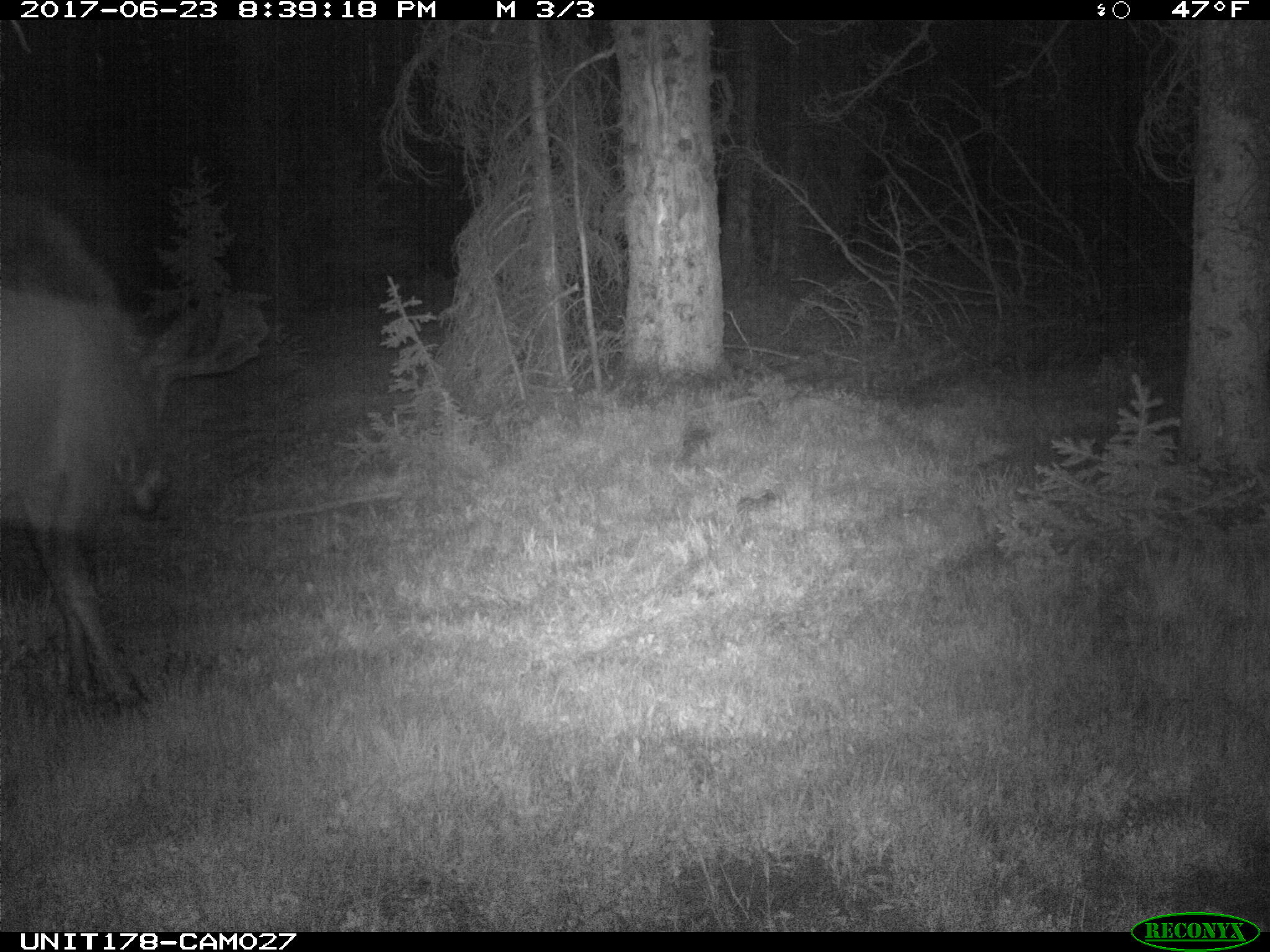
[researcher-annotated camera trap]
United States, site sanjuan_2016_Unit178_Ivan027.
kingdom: Animalia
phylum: Chordata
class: Mammalia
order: Artiodactyla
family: Cervidae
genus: Alces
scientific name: Alces alces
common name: moose